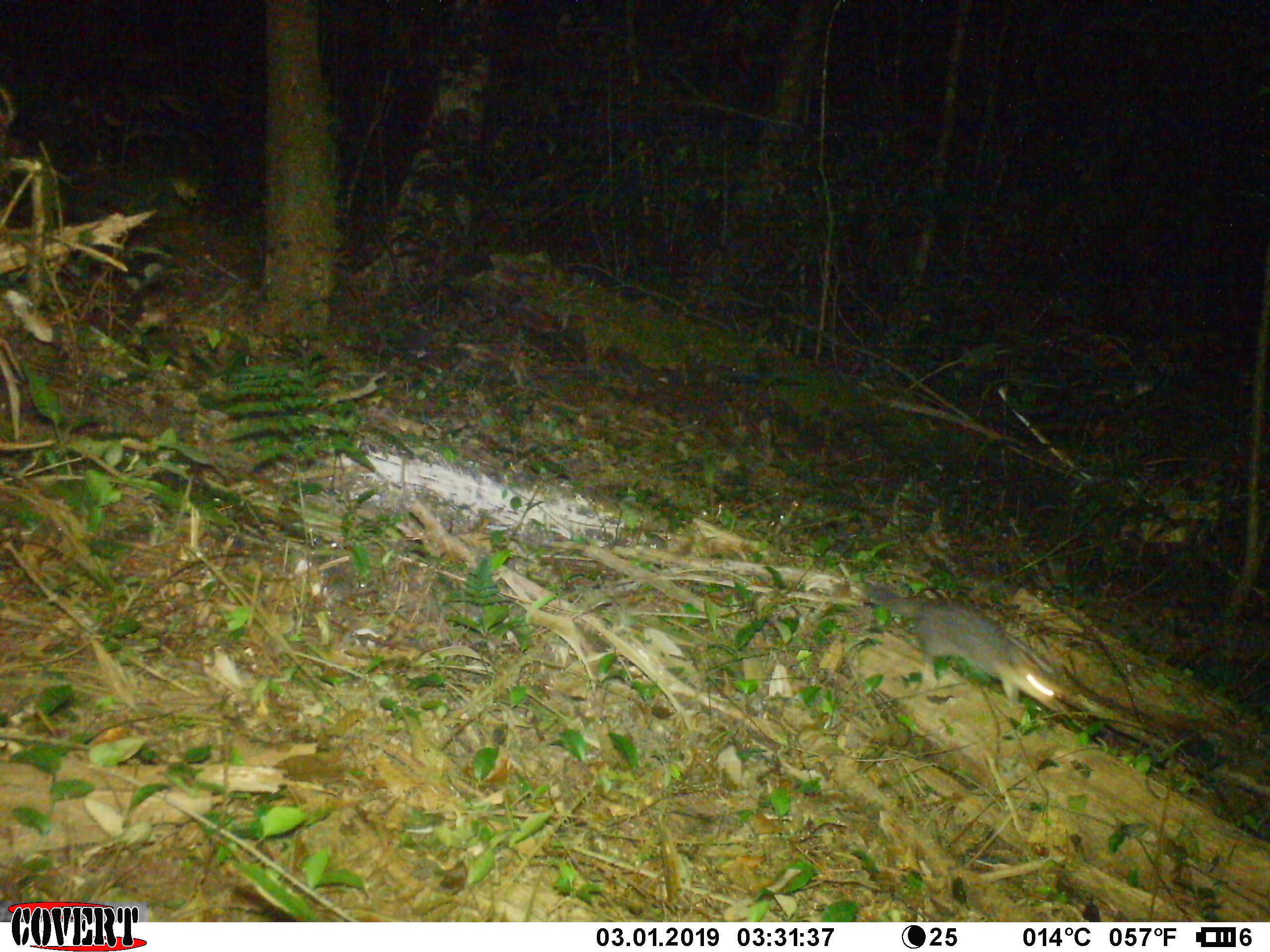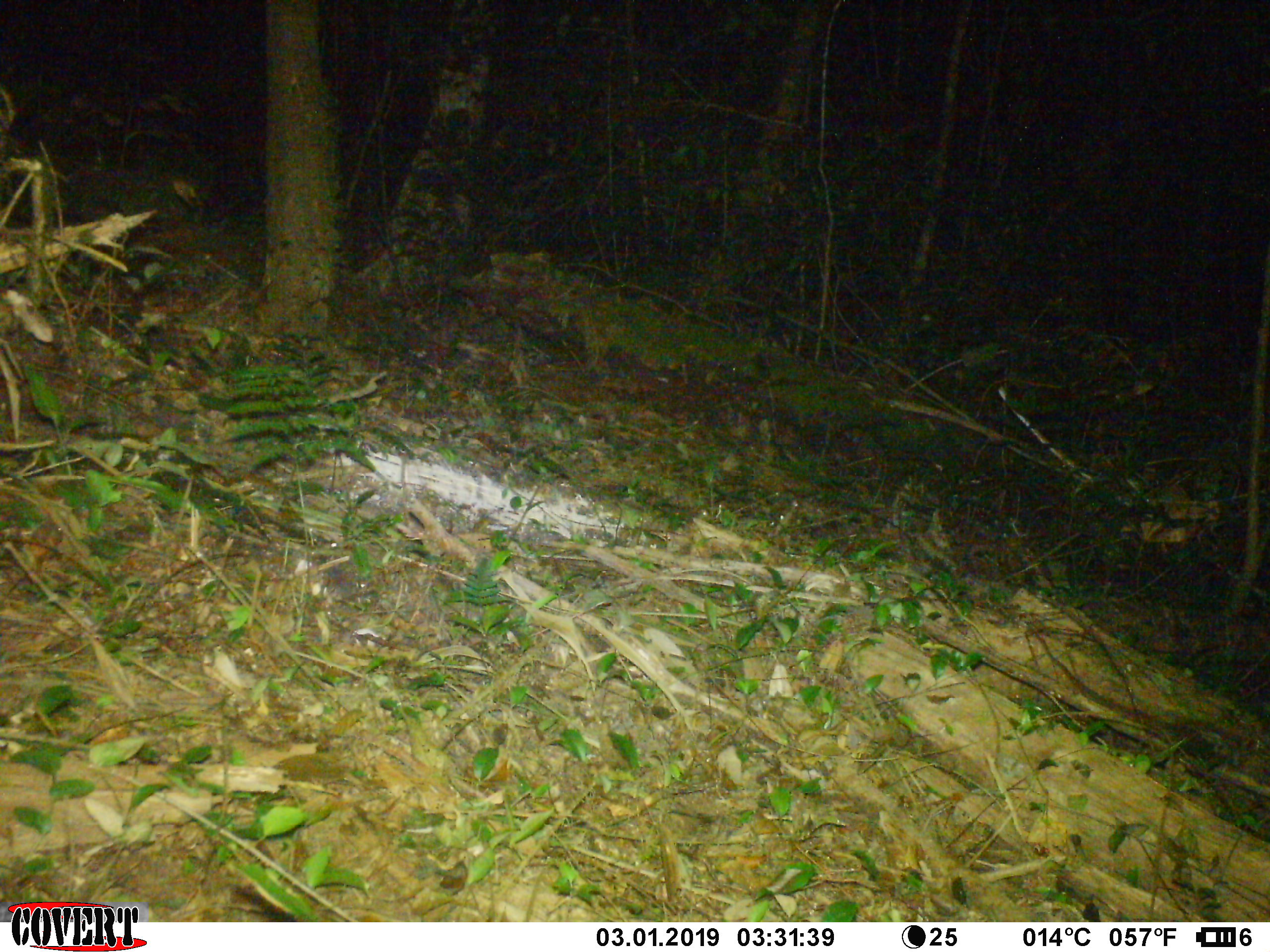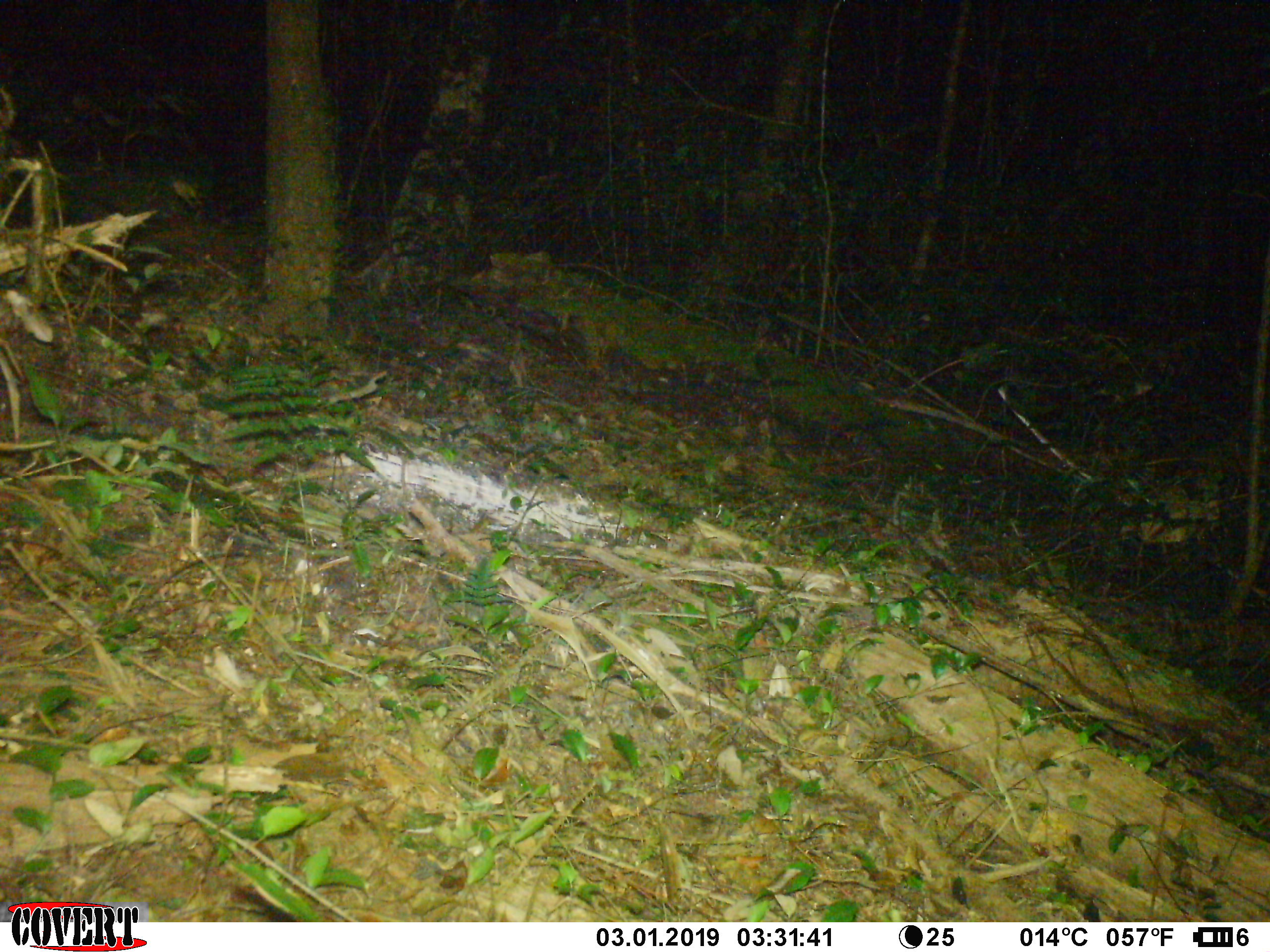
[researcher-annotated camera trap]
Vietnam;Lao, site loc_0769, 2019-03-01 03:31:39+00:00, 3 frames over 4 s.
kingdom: Animalia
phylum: Chordata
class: Mammalia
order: Carnivora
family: Mustelidae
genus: Melogale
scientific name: Melogale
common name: ferret badger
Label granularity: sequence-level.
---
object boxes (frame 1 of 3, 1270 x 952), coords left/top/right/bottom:
ferret badger: 869/583/1061/712